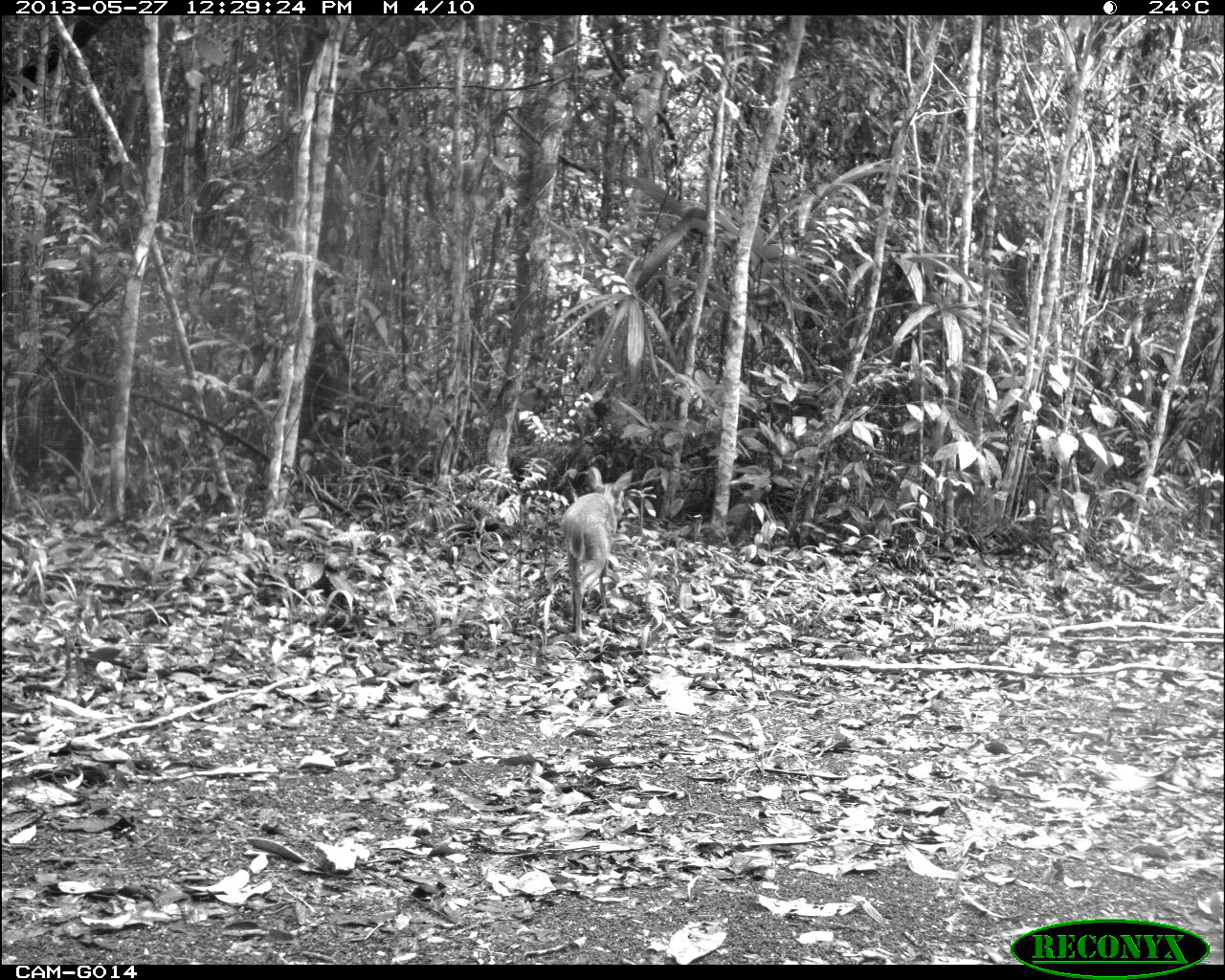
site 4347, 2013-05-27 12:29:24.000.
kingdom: Animalia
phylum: Chordata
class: Mammalia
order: Artiodactyla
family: Cervidae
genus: Odocoileus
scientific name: Odocoileus virginianus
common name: white-tailed deer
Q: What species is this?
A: Odocoileus virginianus (white-tailed deer).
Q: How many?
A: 1.